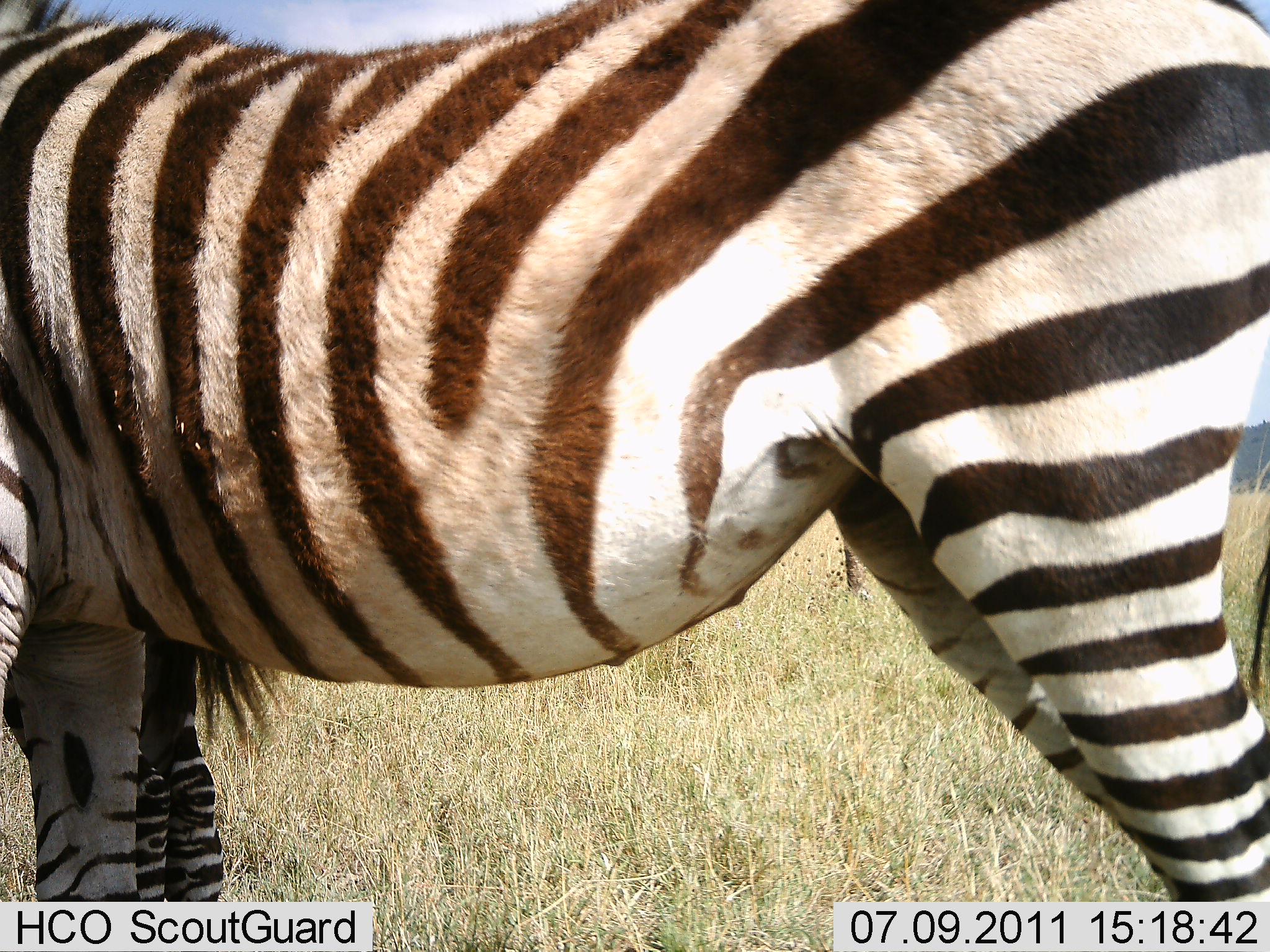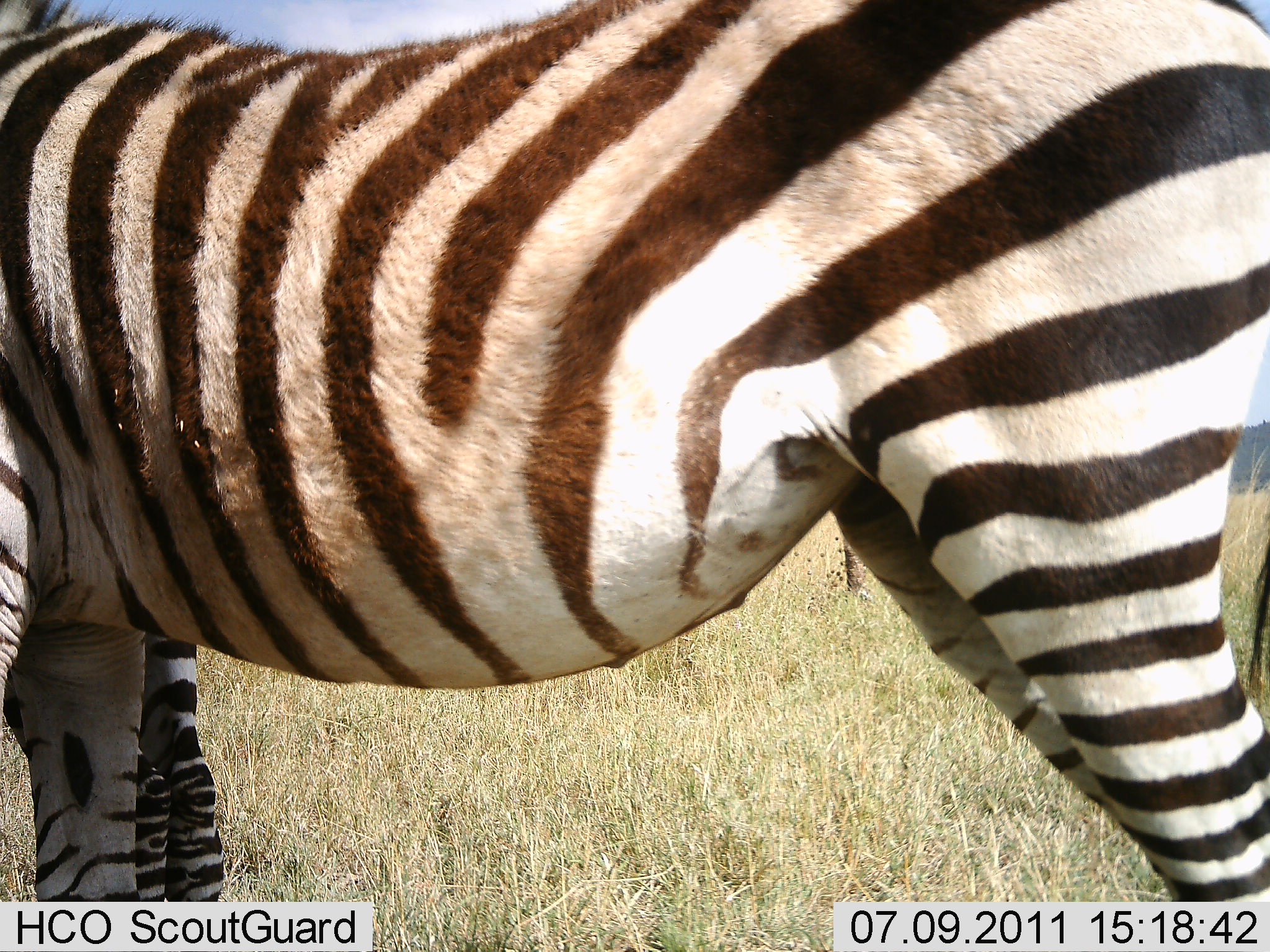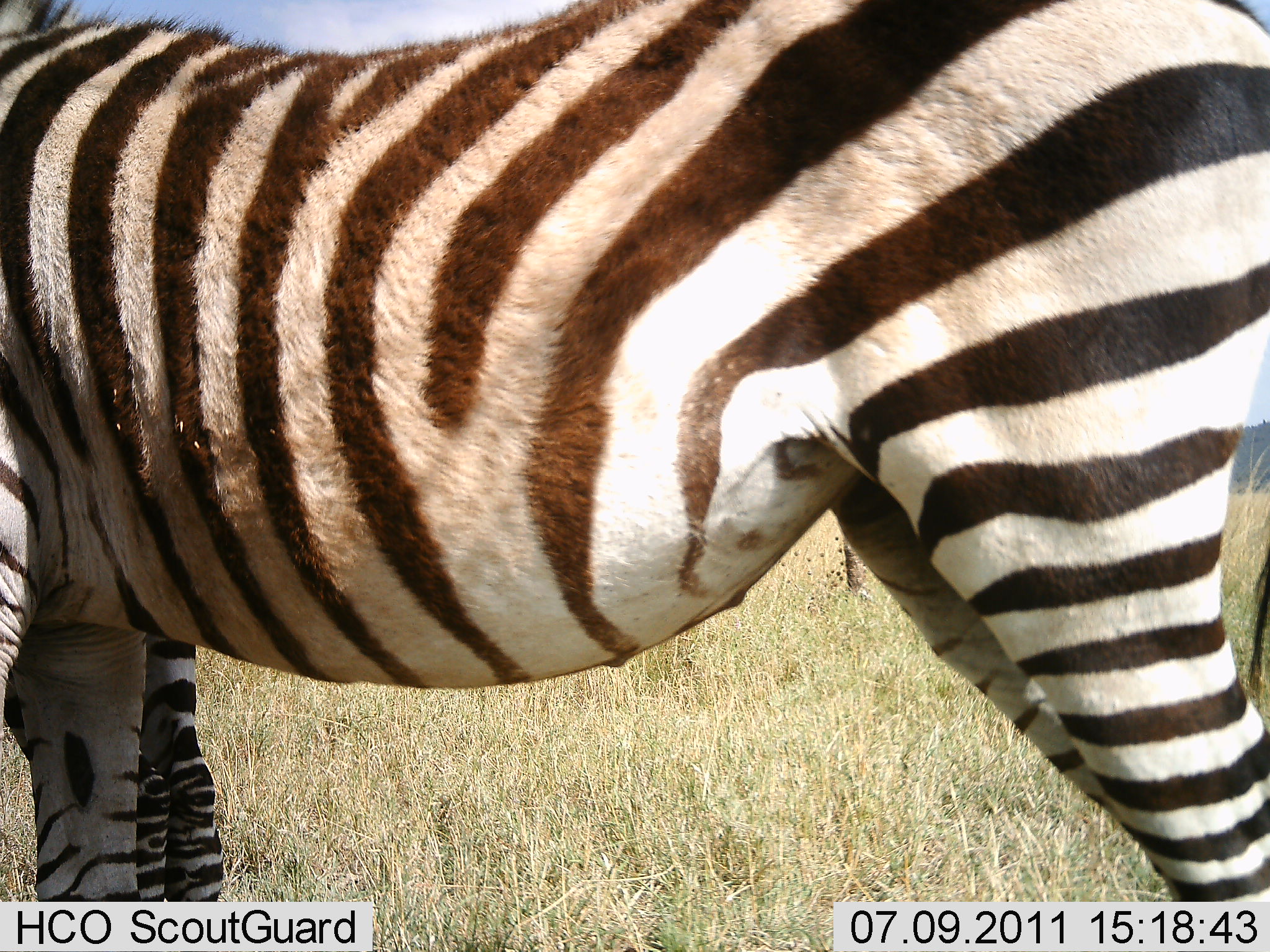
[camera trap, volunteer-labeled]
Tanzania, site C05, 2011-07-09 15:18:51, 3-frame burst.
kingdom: Animalia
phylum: Chordata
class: Mammalia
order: Perissodactyla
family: Equidae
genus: Equus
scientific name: Equus quagga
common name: plains zebra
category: zebra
Zebra (plains zebra) (Equus quagga), count 2. Behavior (volunteer vote fractions): standing 94%, resting 6%, moving 6%, interacting 0%. Young present (vote fraction): 12%. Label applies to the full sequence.